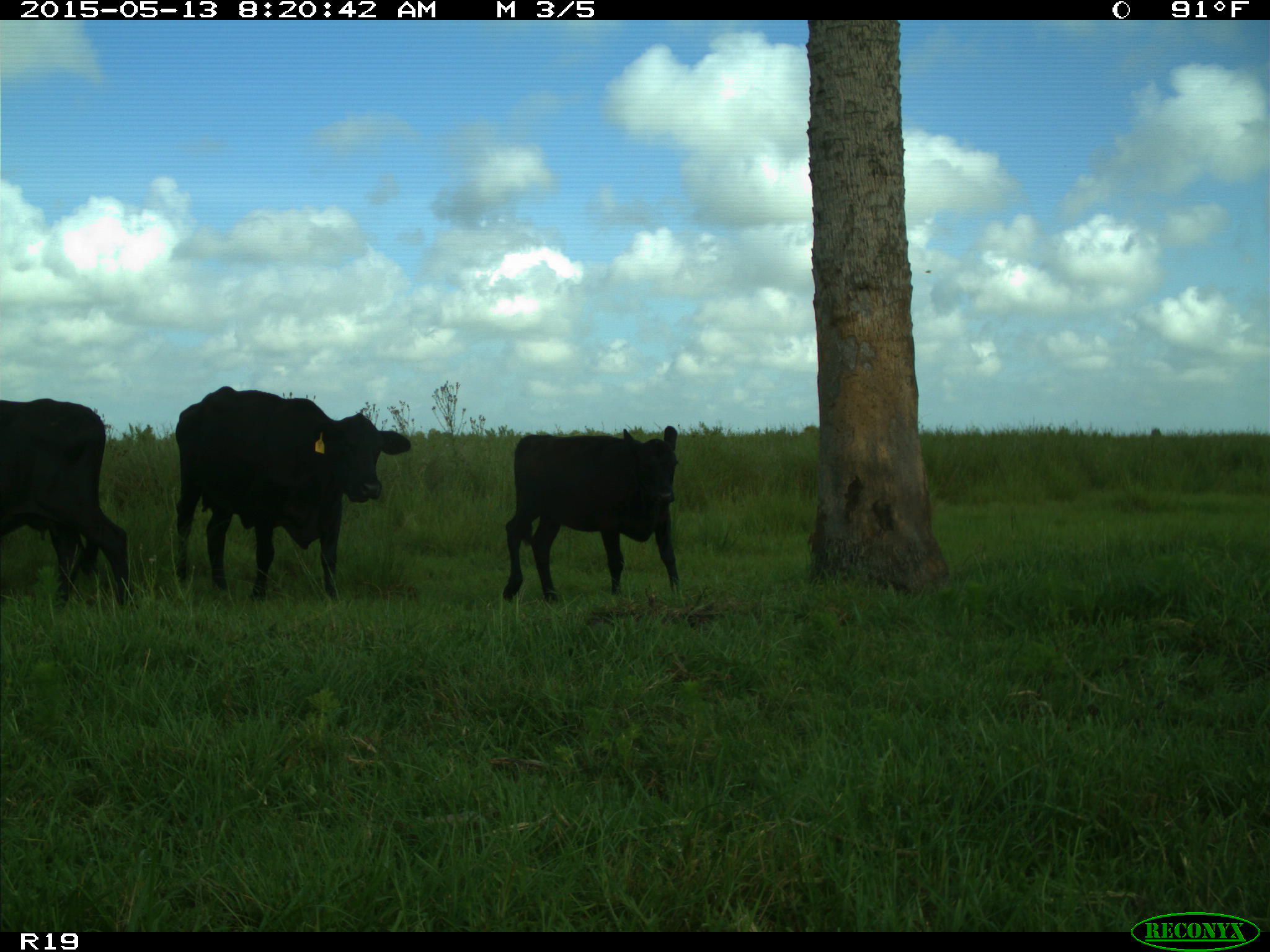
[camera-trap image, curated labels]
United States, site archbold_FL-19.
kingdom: Animalia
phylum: Chordata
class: Mammalia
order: Artiodactyla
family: Bovidae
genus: Bos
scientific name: Bos taurus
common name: domestic cow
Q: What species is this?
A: Bos taurus (domestic cow).